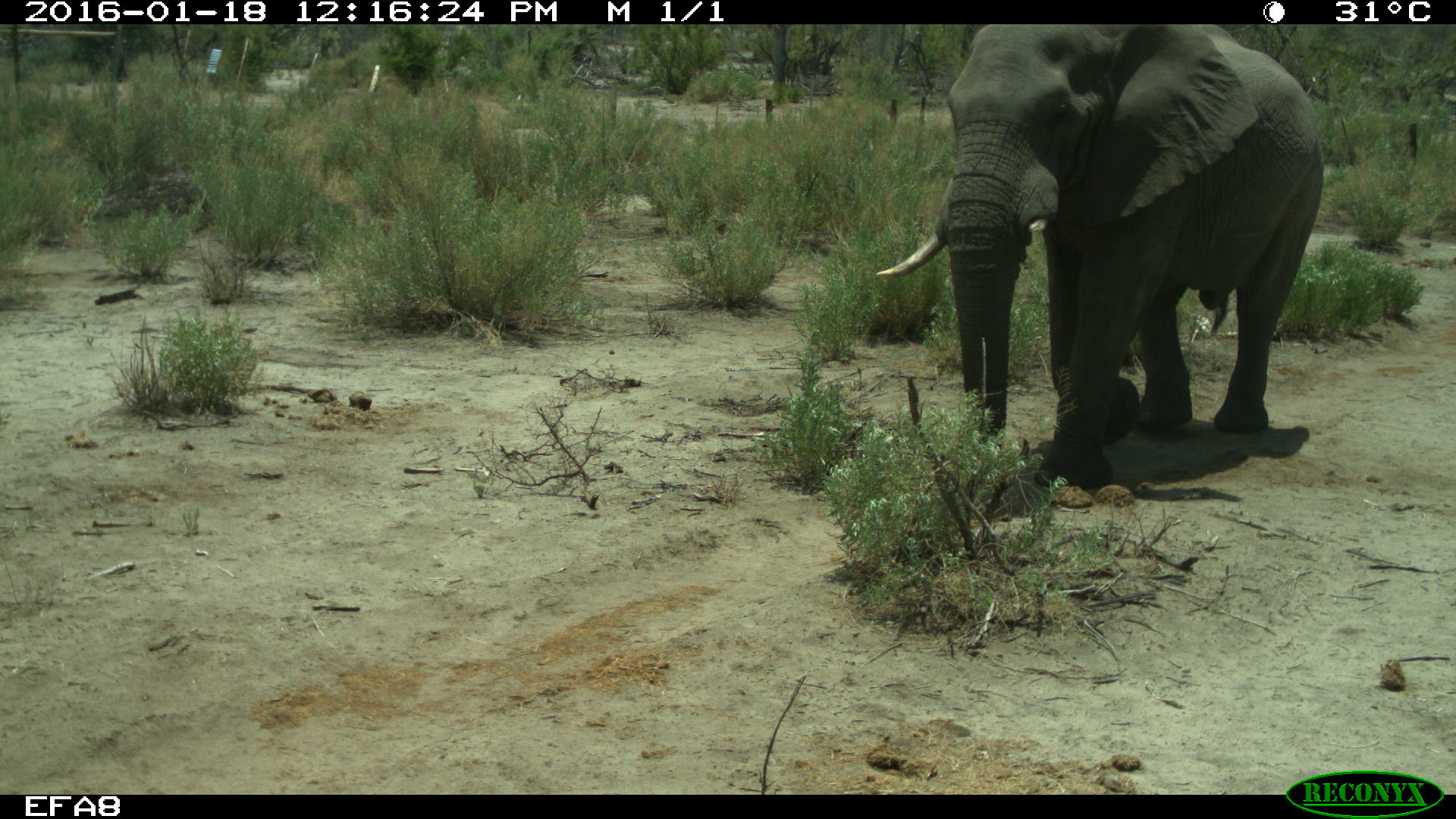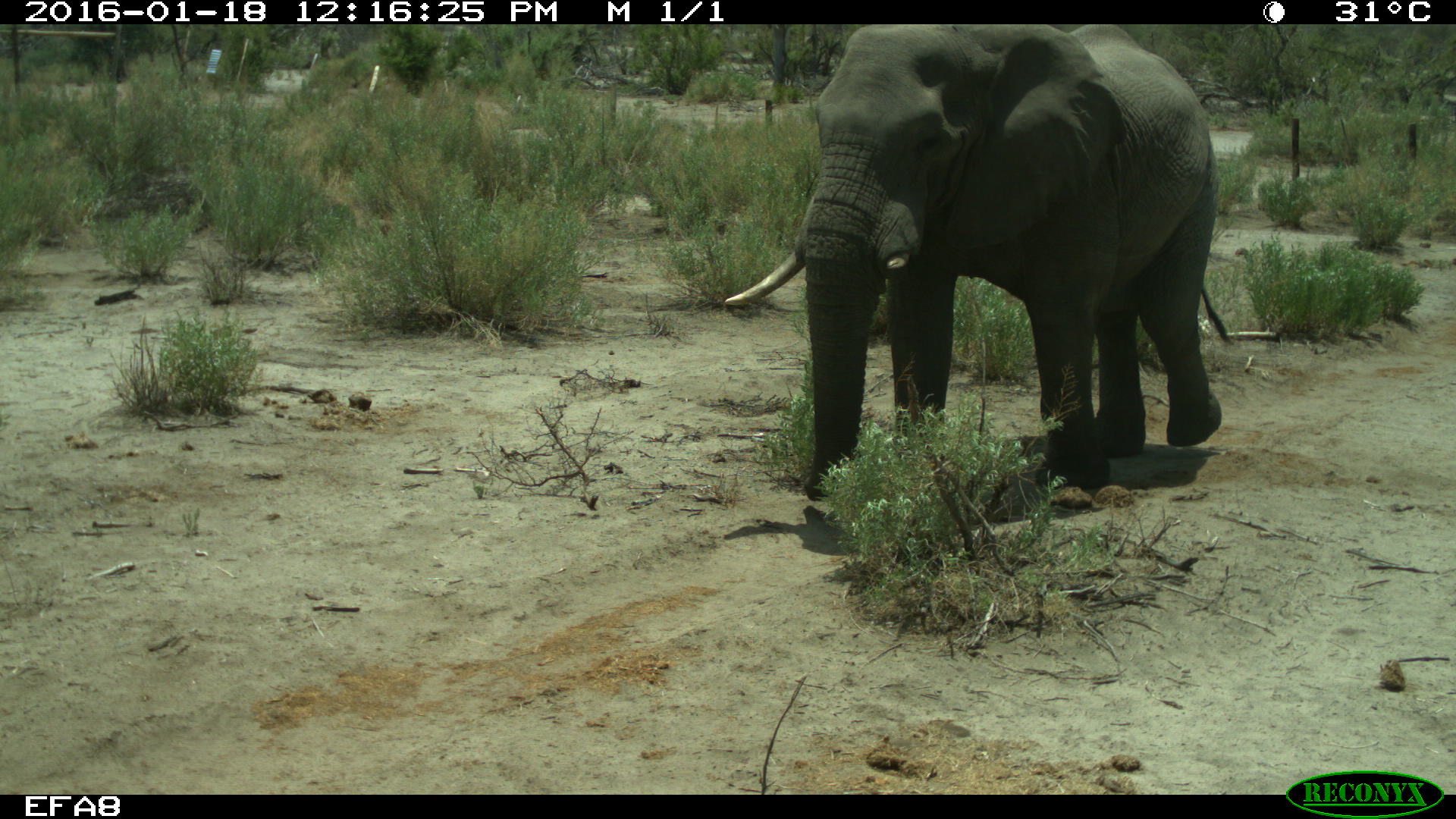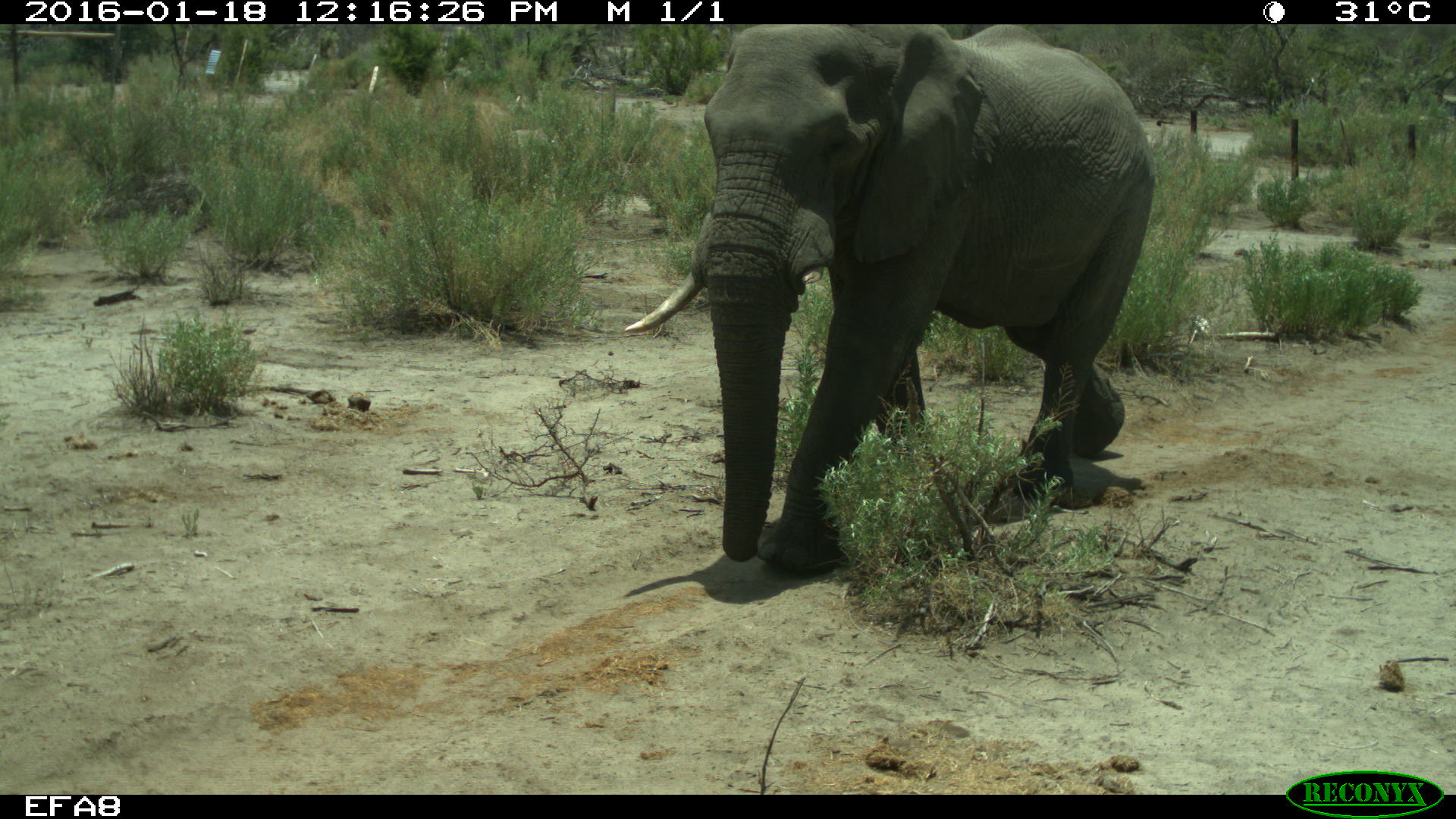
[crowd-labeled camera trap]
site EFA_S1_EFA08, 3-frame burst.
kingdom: Animalia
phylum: Chordata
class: Mammalia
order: Proboscidea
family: Elephantidae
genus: Loxodonta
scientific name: Loxodonta africana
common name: african bush elephant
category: elephant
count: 1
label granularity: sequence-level